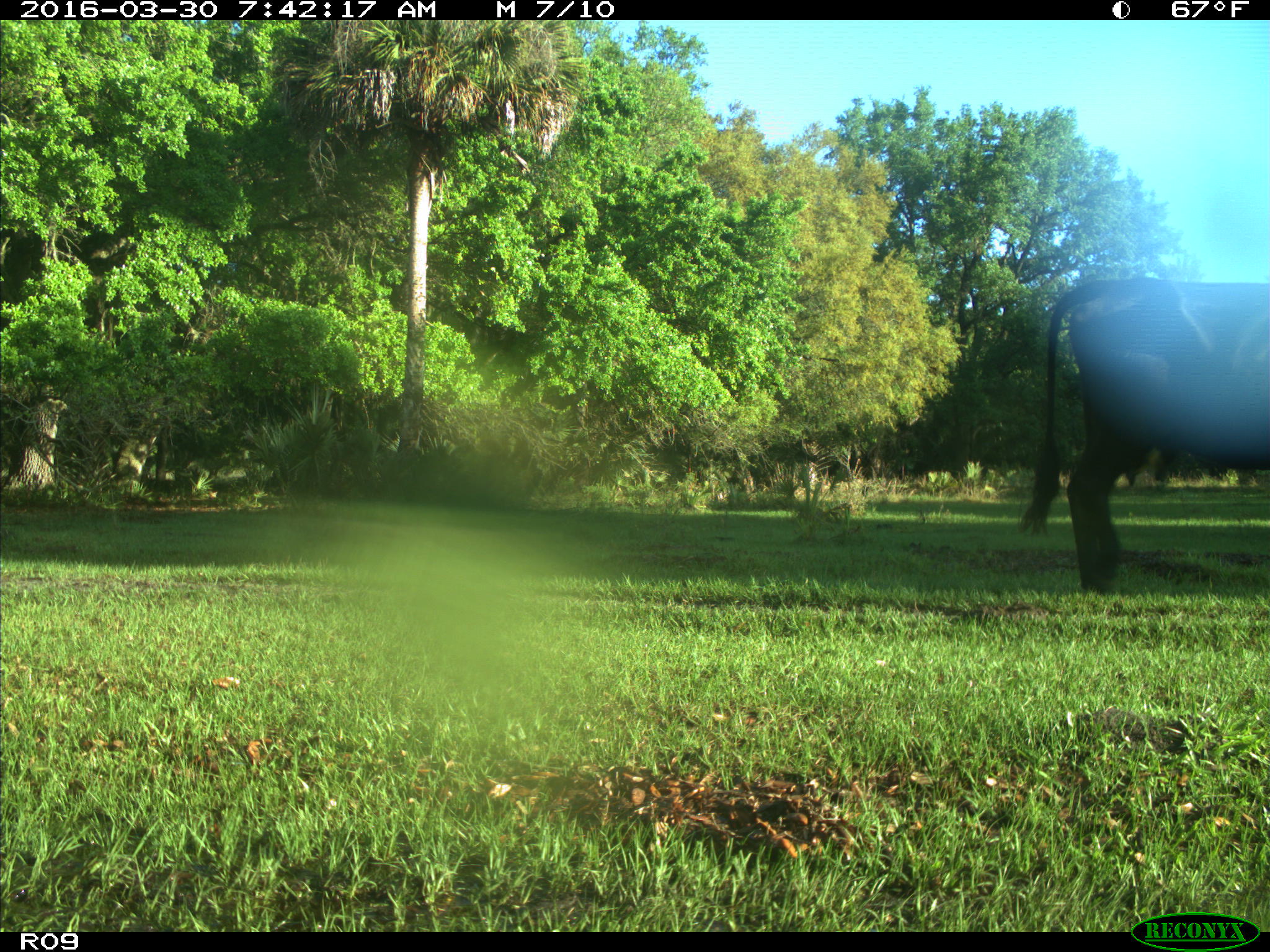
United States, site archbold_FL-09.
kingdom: Animalia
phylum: Chordata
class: Mammalia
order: Artiodactyla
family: Bovidae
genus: Bos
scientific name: Bos taurus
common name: domestic cow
Bos taurus (domestic cow).